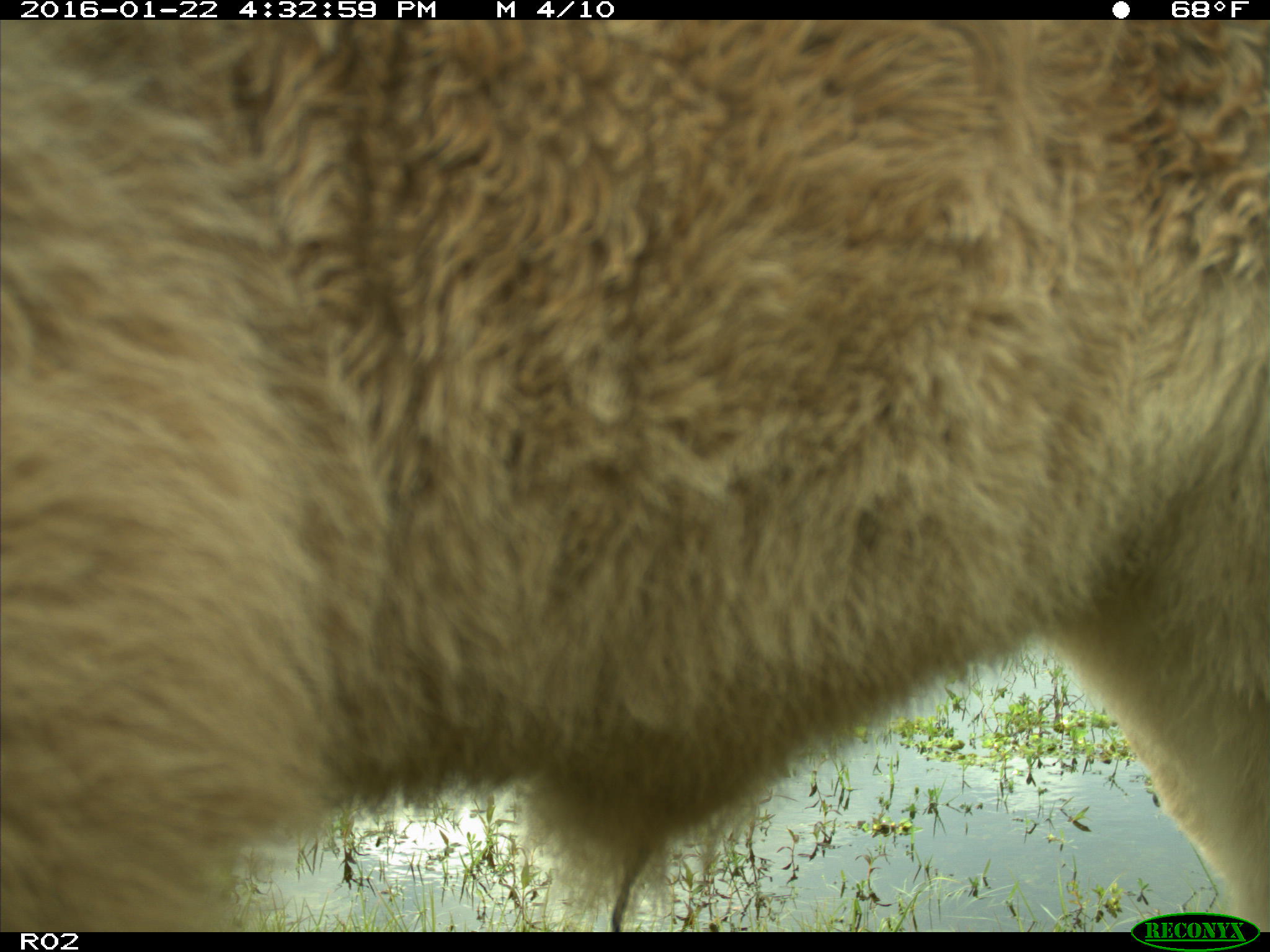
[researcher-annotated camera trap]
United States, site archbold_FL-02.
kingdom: Animalia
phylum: Chordata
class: Mammalia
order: Artiodactyla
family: Bovidae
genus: Bos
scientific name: Bos taurus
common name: domestic cow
Bos taurus (domestic cow).